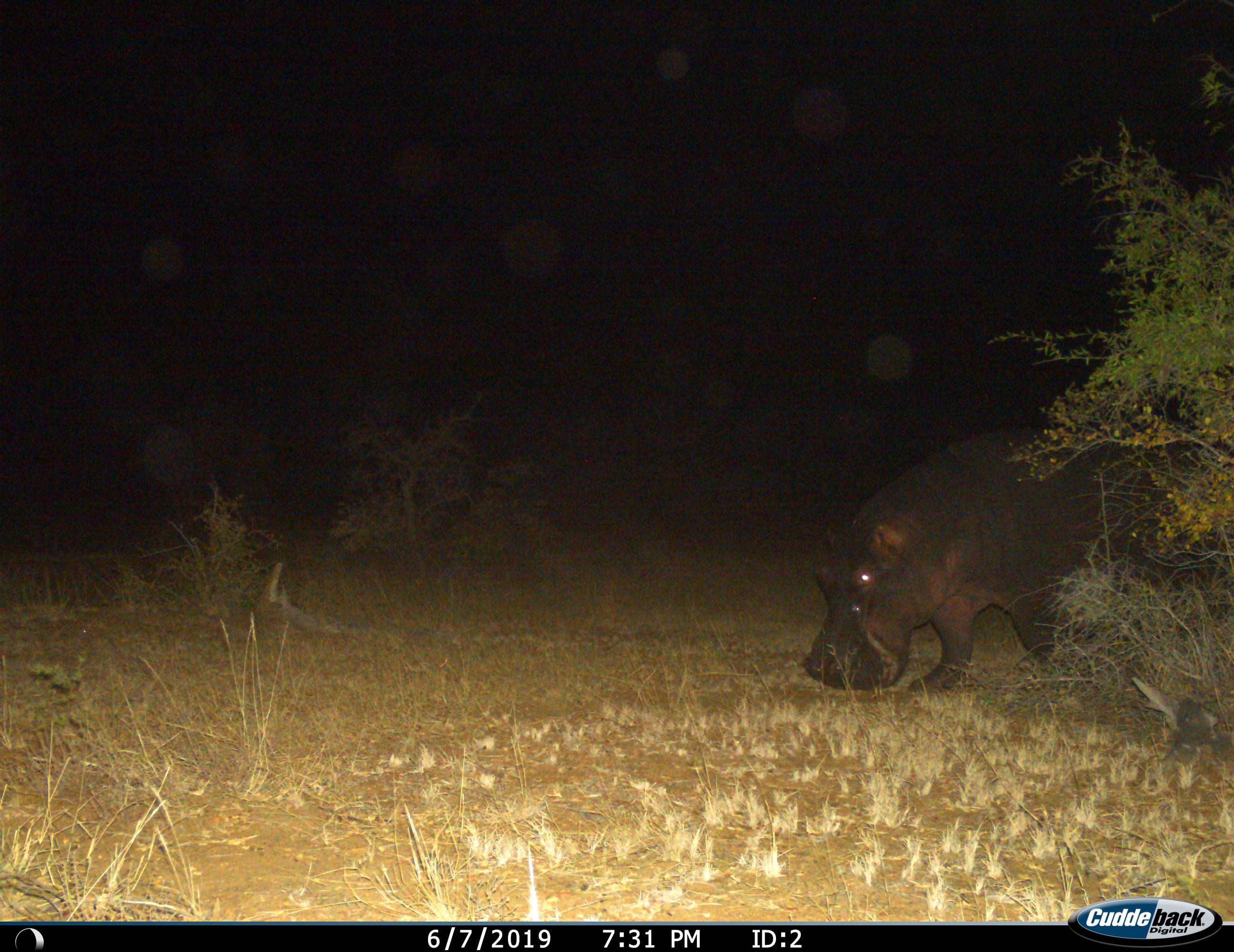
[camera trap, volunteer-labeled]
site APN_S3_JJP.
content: unidentified animal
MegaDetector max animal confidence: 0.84